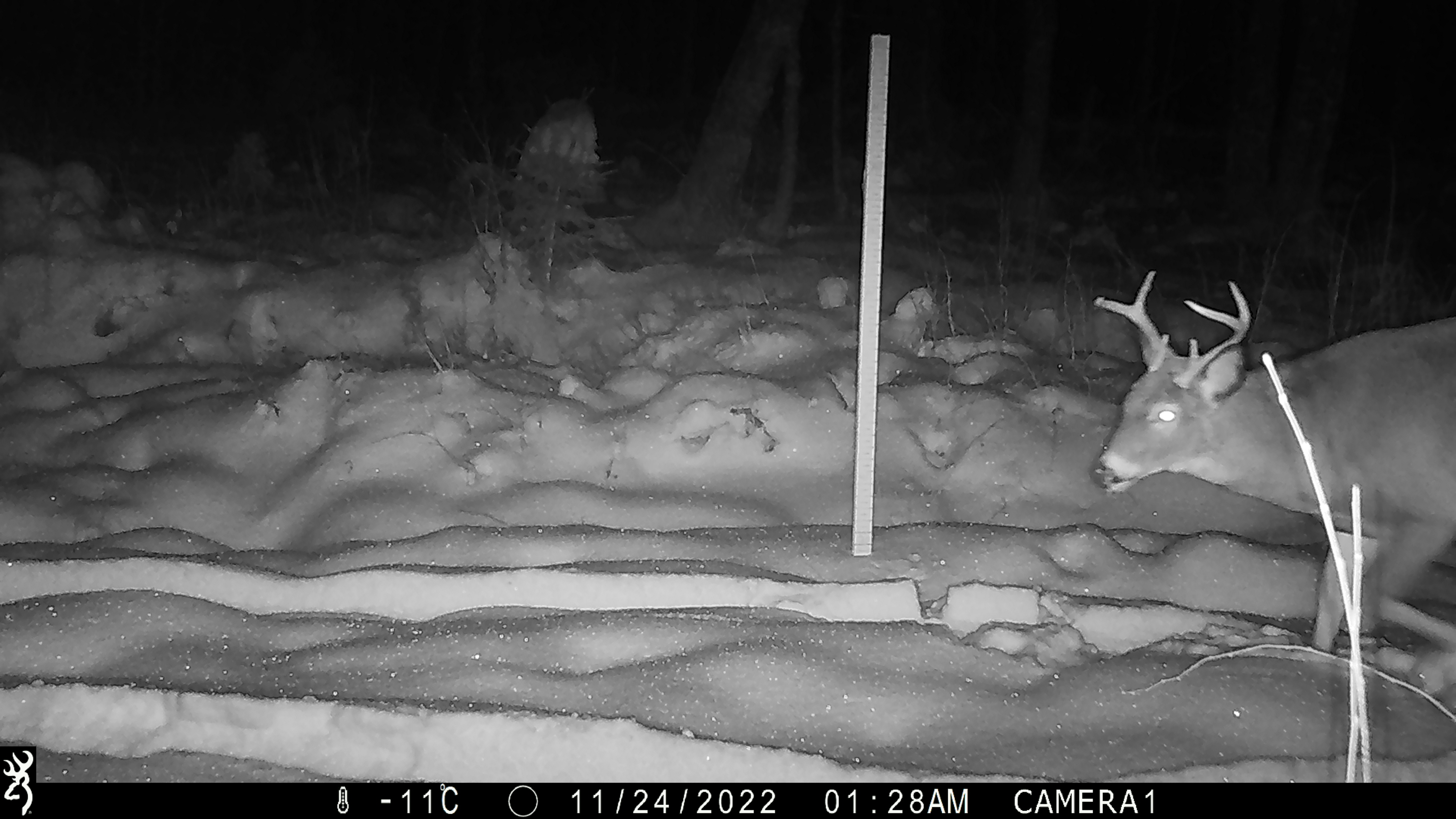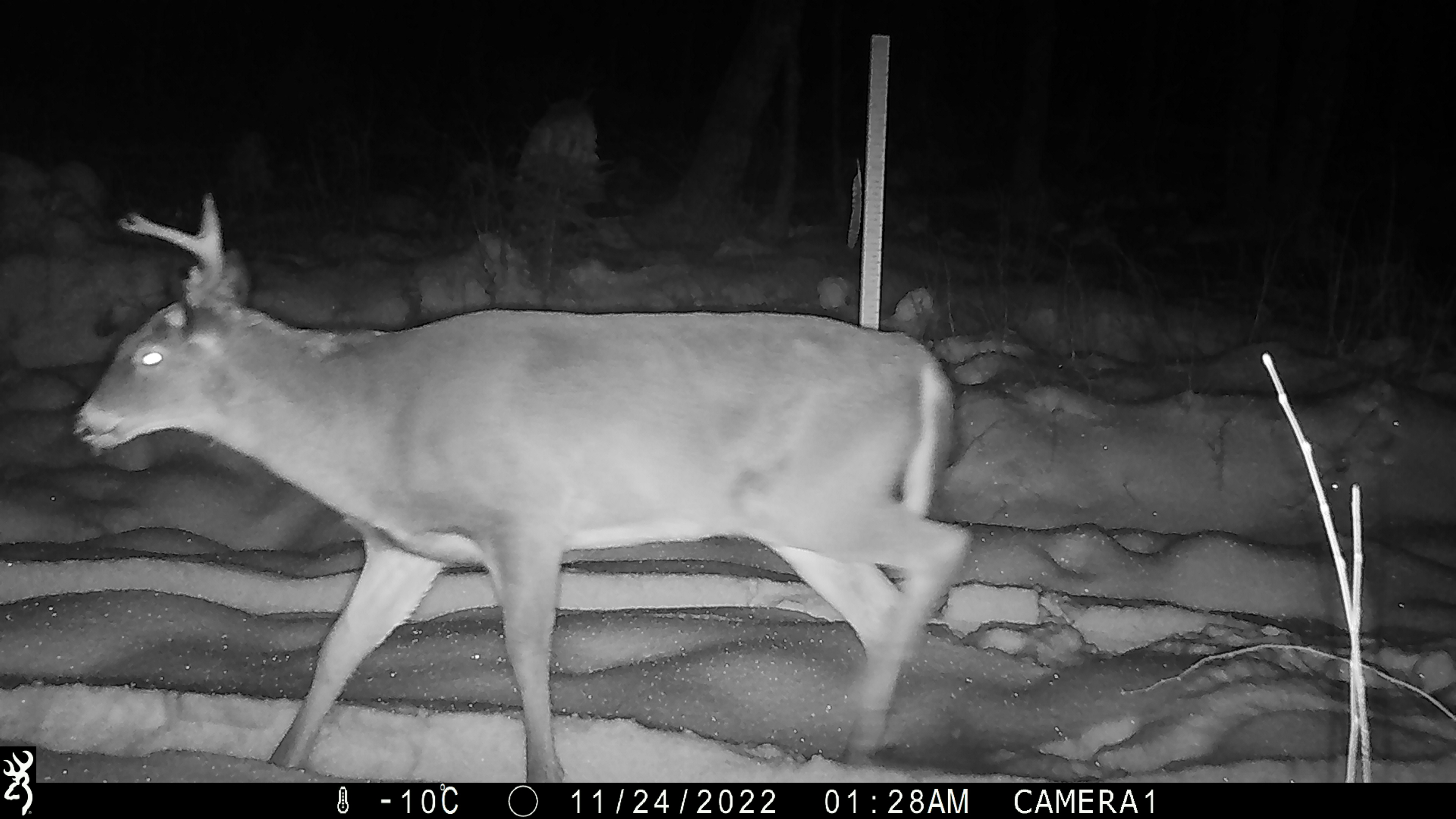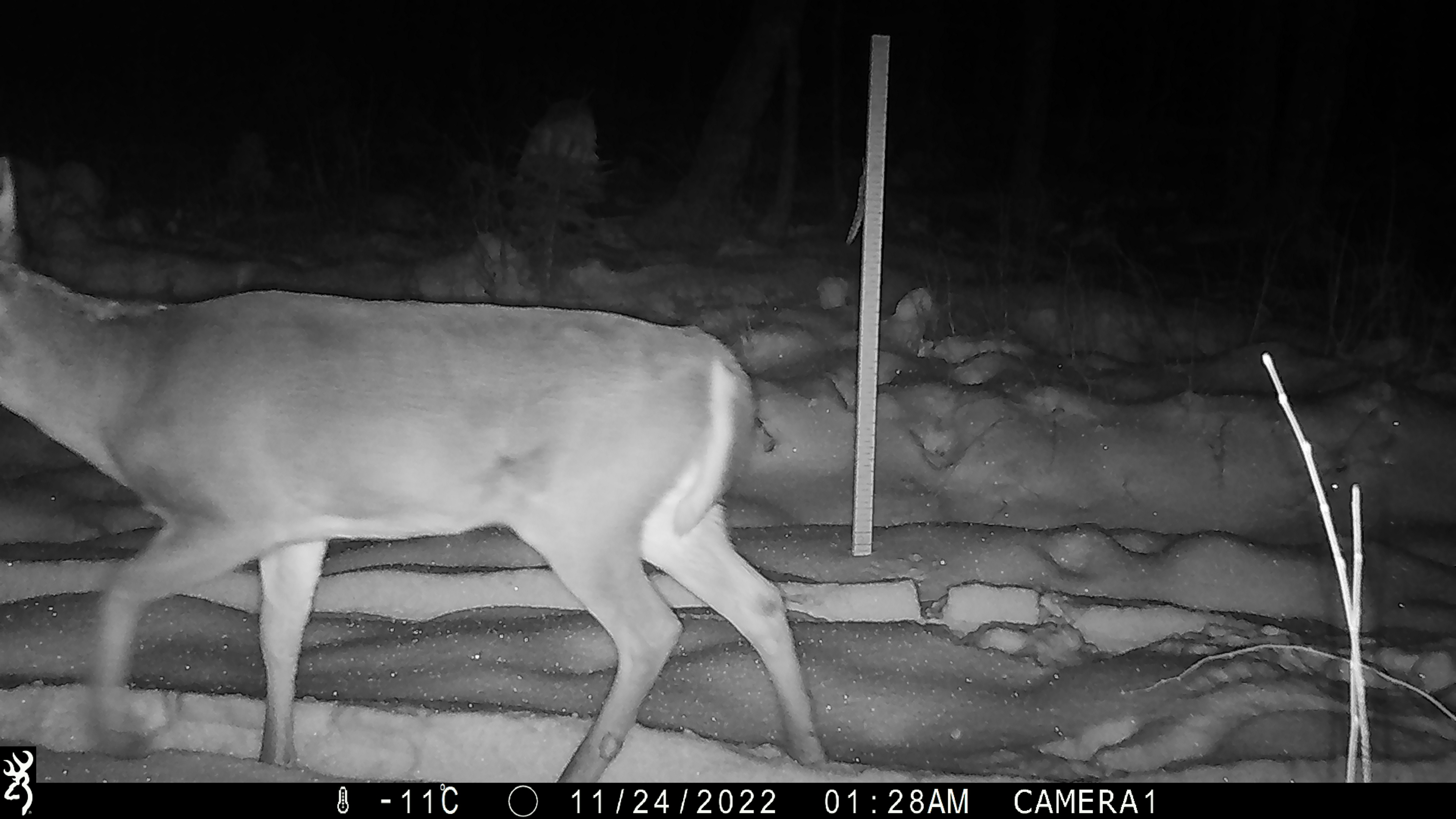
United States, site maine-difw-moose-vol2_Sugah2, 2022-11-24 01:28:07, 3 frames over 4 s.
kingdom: Animalia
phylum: Chordata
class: Mammalia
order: Artiodactyla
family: Cervidae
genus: Odocoileus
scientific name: Odocoileus virginianus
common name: white-tailed deer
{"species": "white-tailed deer (Odocoileus virginianus)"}